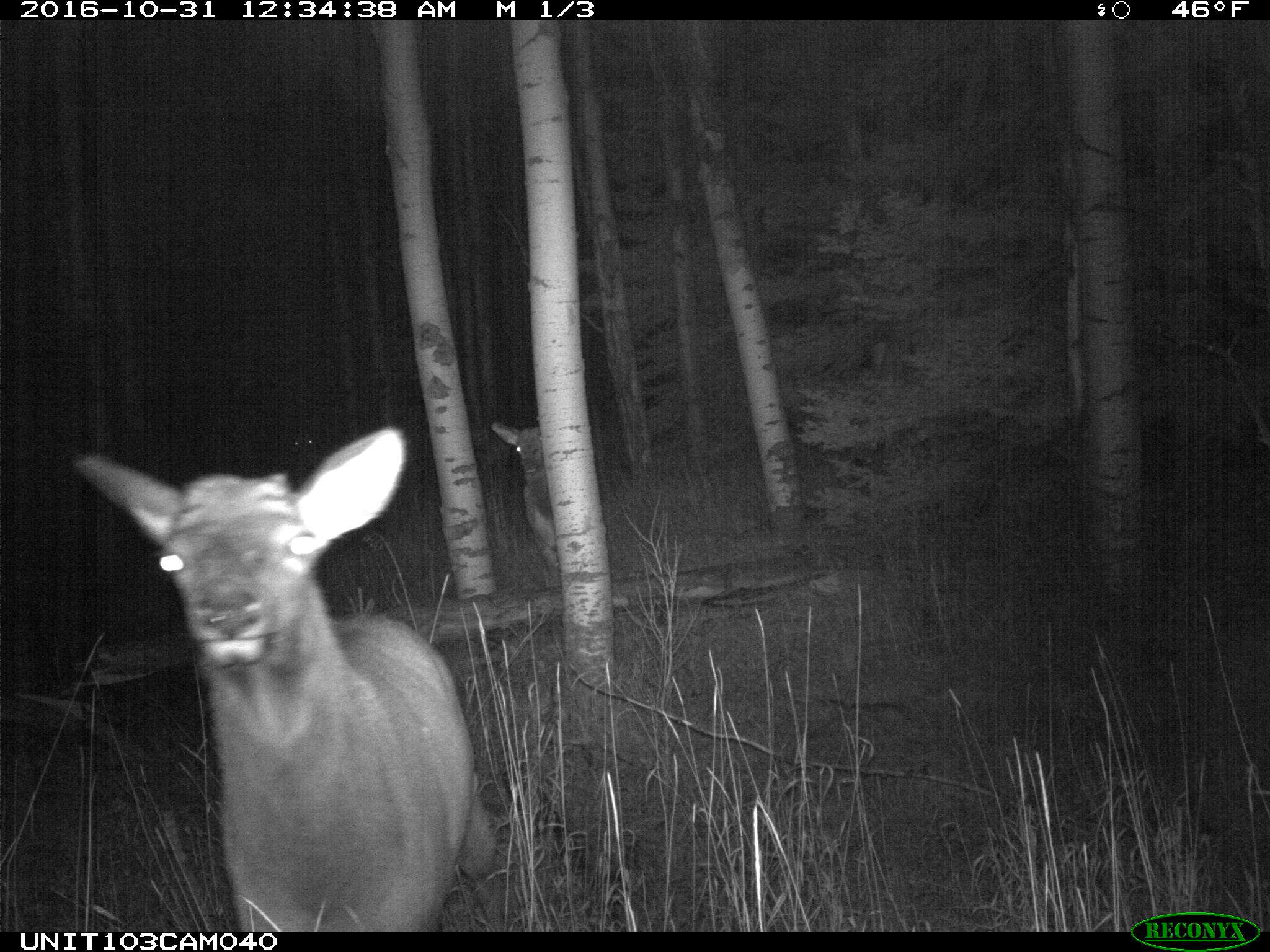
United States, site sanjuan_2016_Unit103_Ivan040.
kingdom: Animalia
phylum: Chordata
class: Mammalia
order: Artiodactyla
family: Cervidae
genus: Cervus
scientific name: Cervus elaphus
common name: red deer